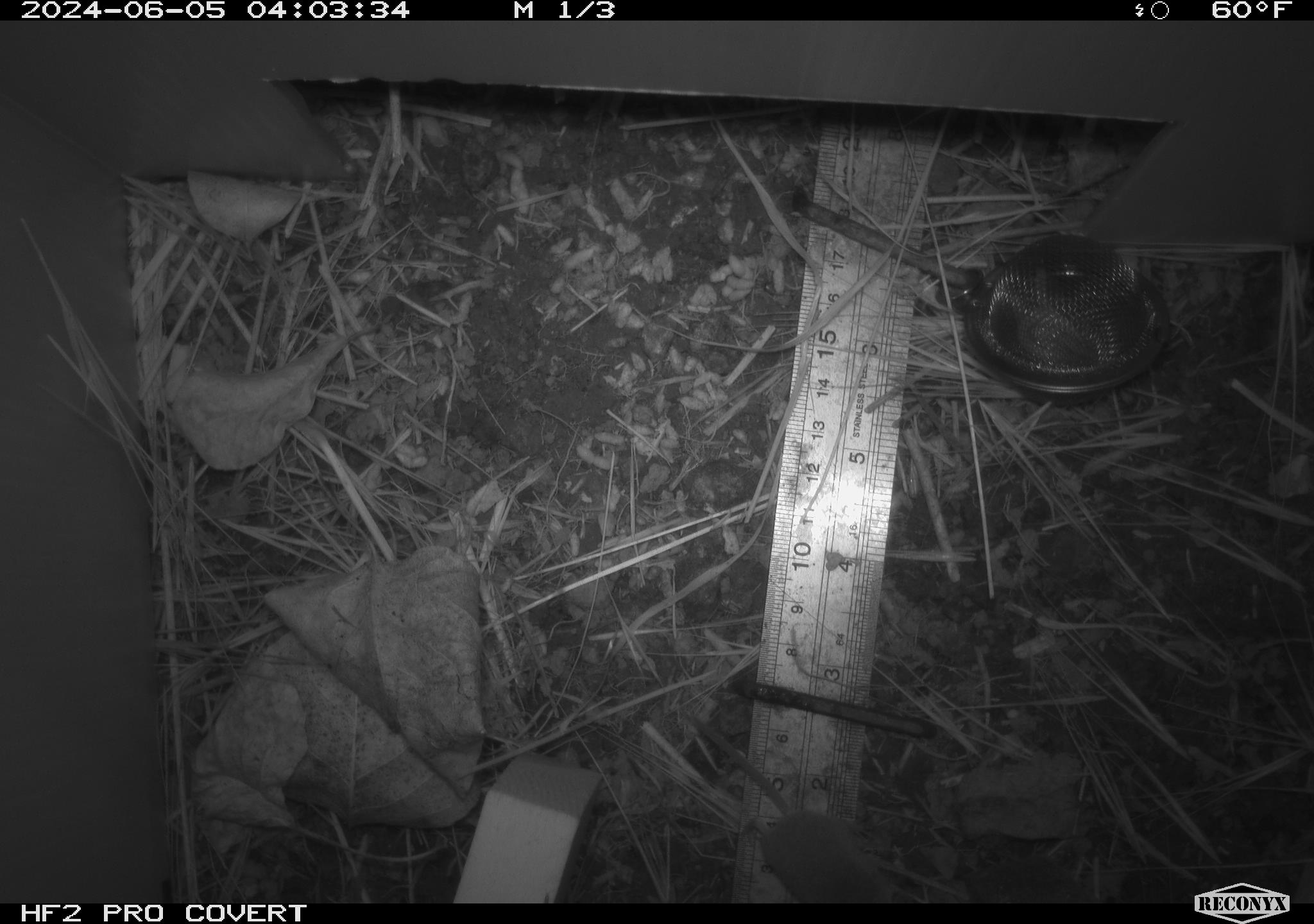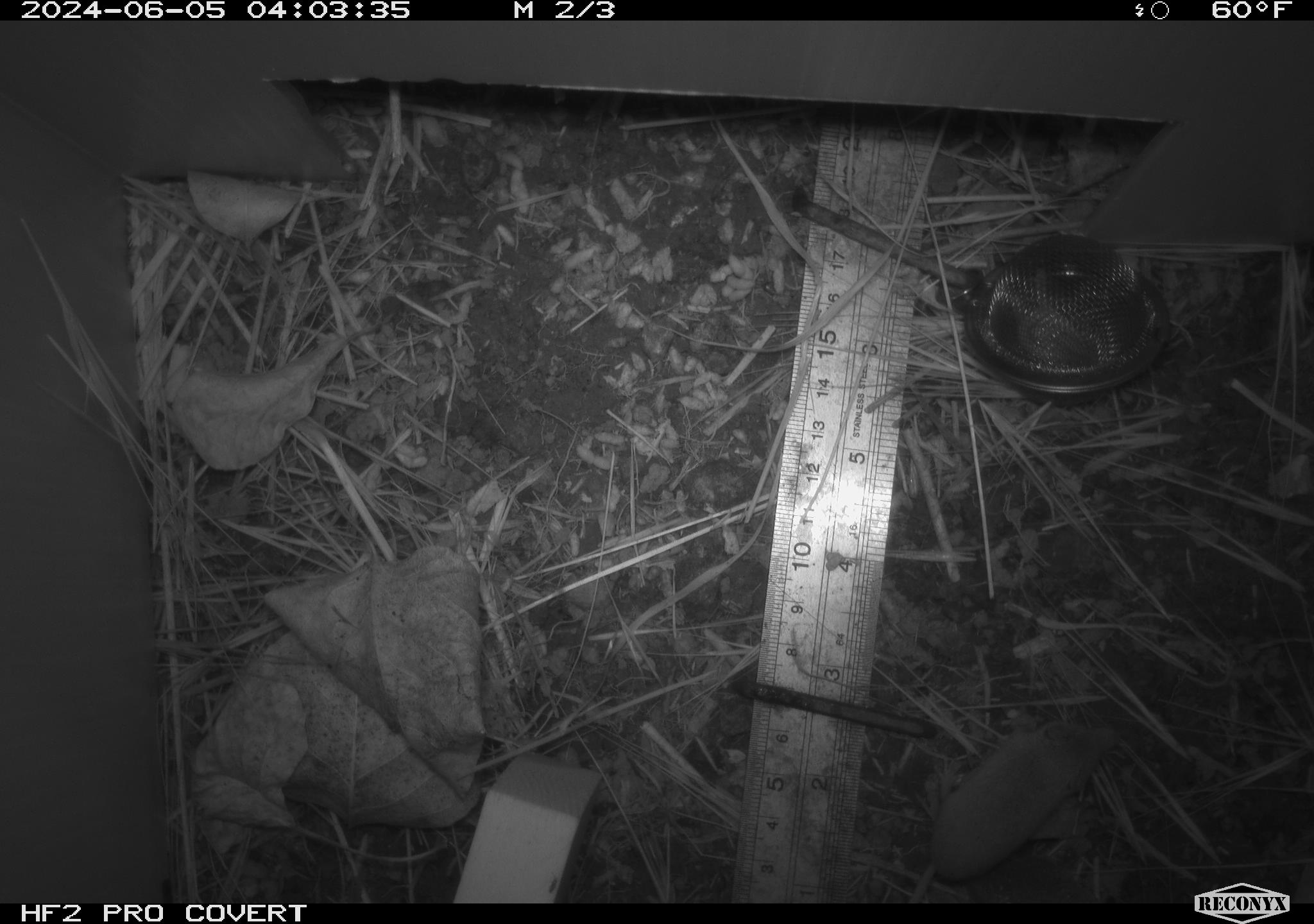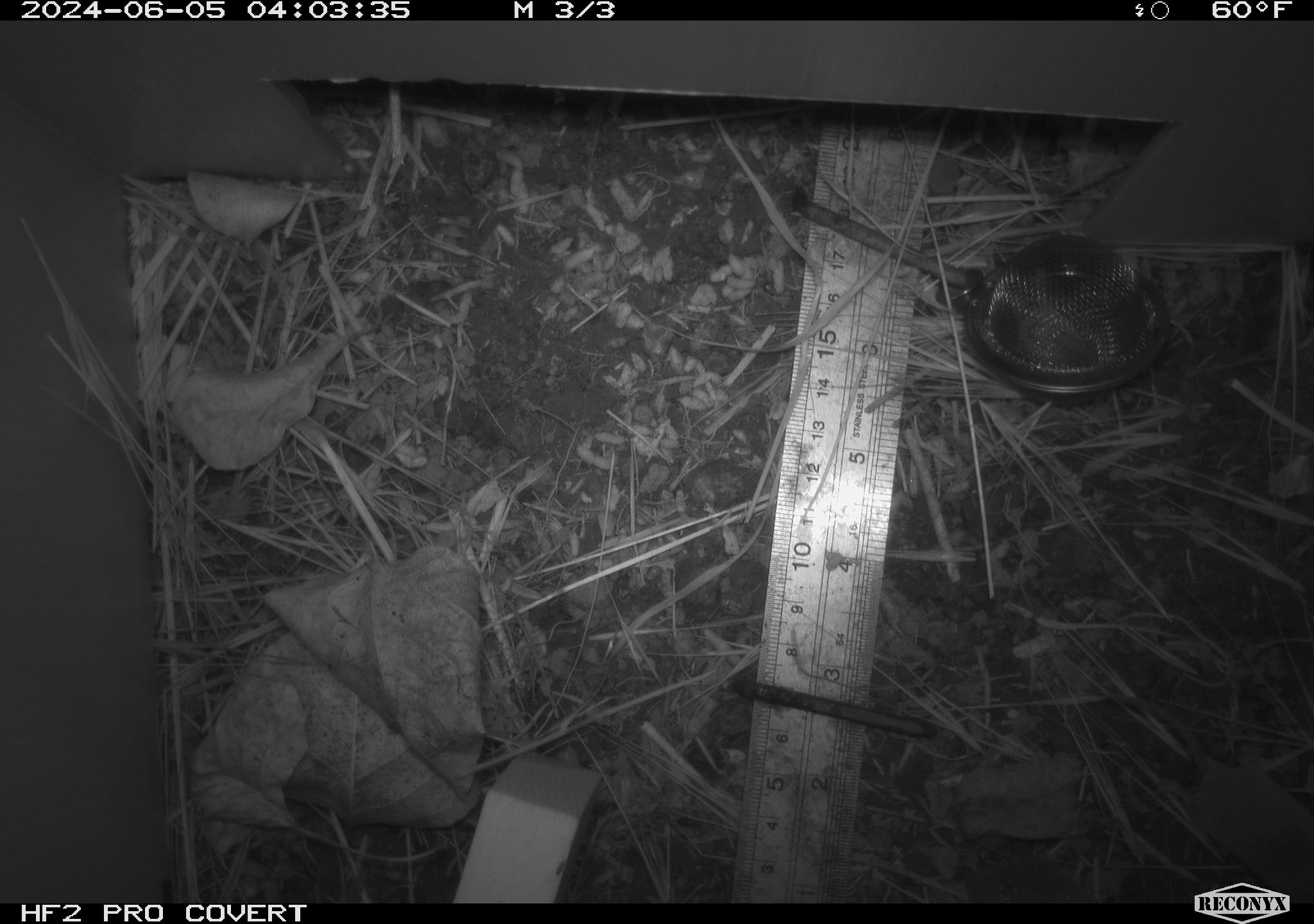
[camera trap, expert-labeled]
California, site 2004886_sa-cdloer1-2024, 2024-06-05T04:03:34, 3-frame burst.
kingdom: Animalia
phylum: Chordata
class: Mammalia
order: Eulipotyphla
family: Soricidae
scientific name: Soricidae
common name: shrews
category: soricidae family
Soricidae family (shrews) (Soricidae).